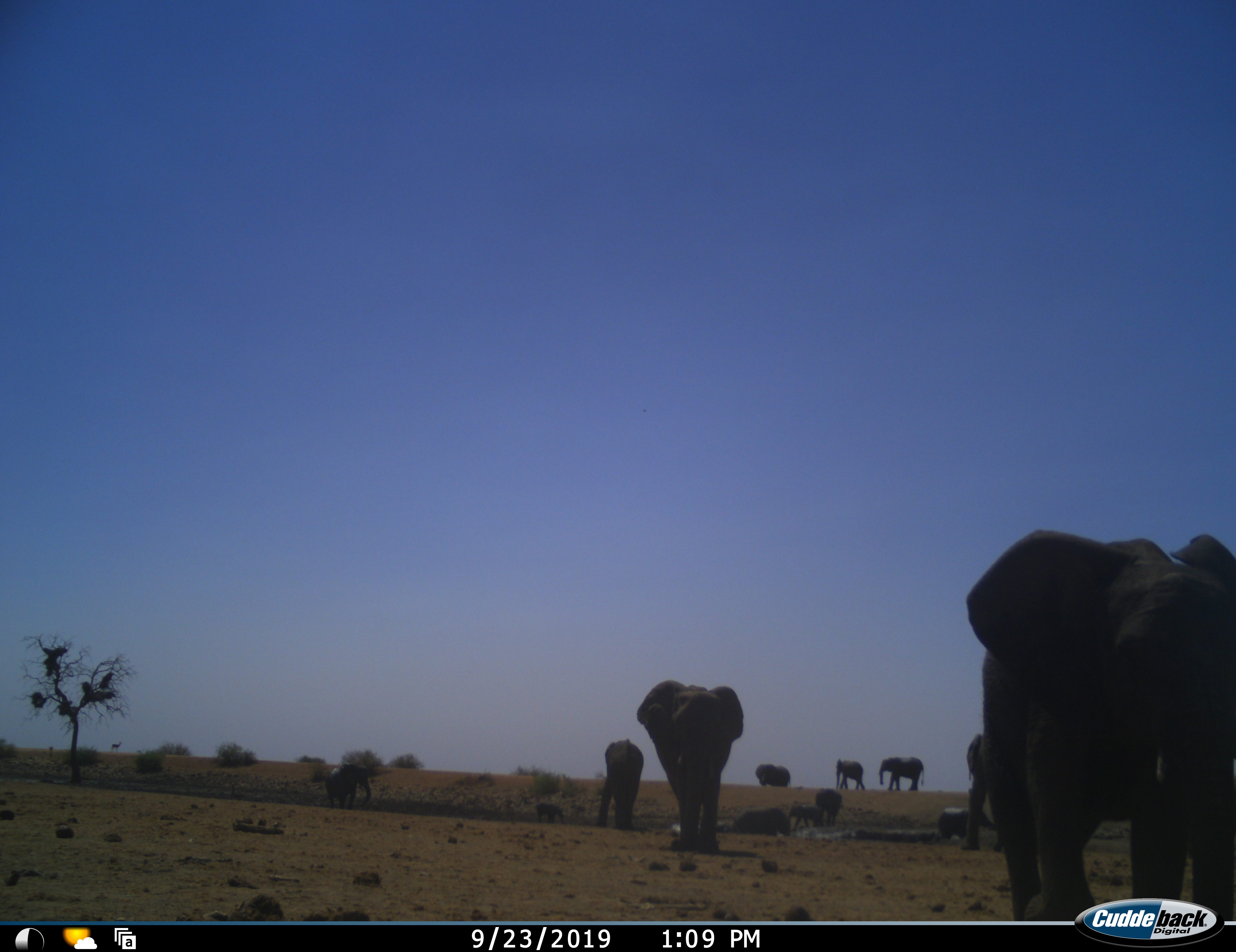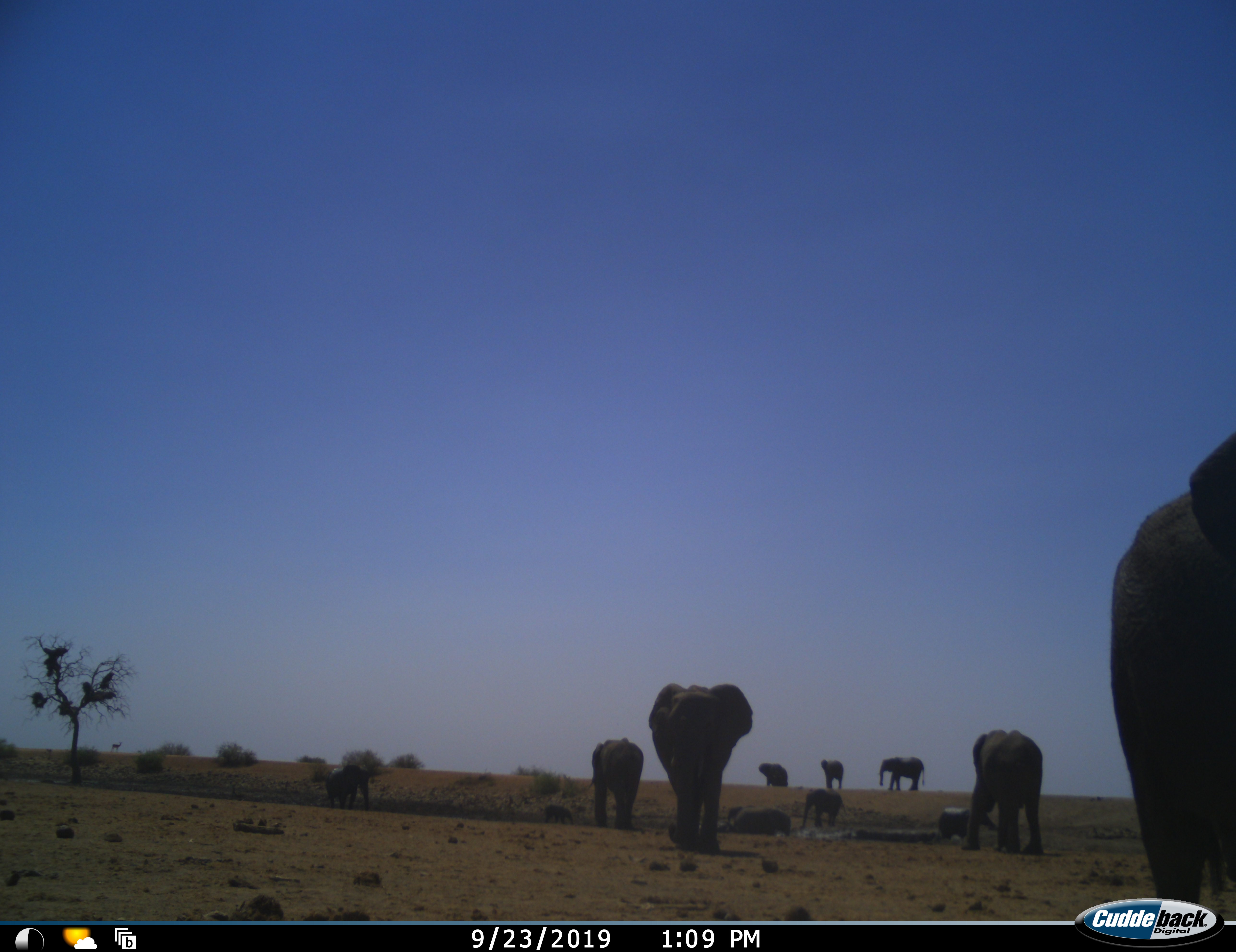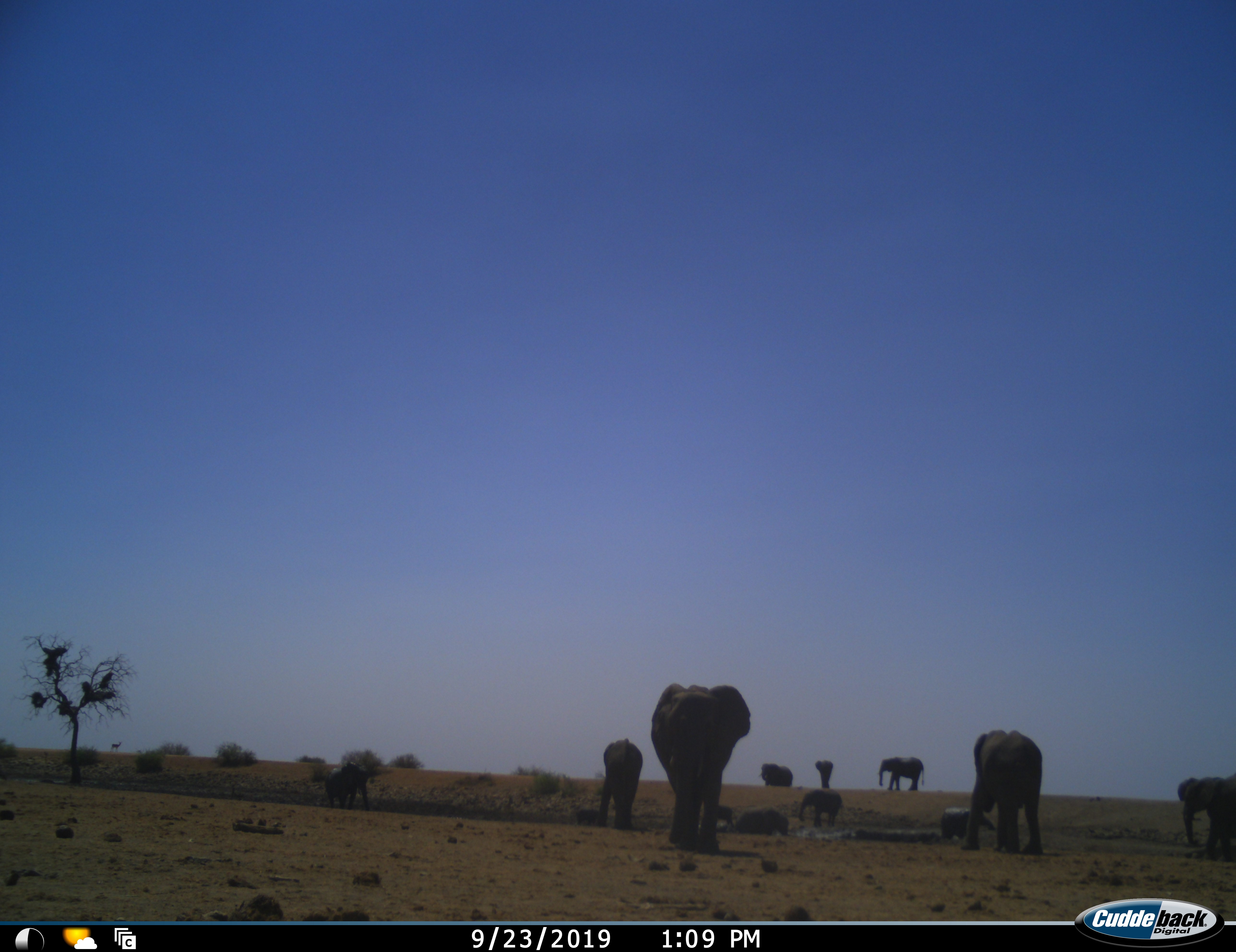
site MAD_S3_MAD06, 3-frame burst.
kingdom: Animalia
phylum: Chordata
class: Mammalia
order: Proboscidea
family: Elephantidae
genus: Loxodonta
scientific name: Loxodonta africana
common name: african bush elephant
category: elephant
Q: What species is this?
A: Elephant (african bush elephant) (Loxodonta africana).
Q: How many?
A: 11-50.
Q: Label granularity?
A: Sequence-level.